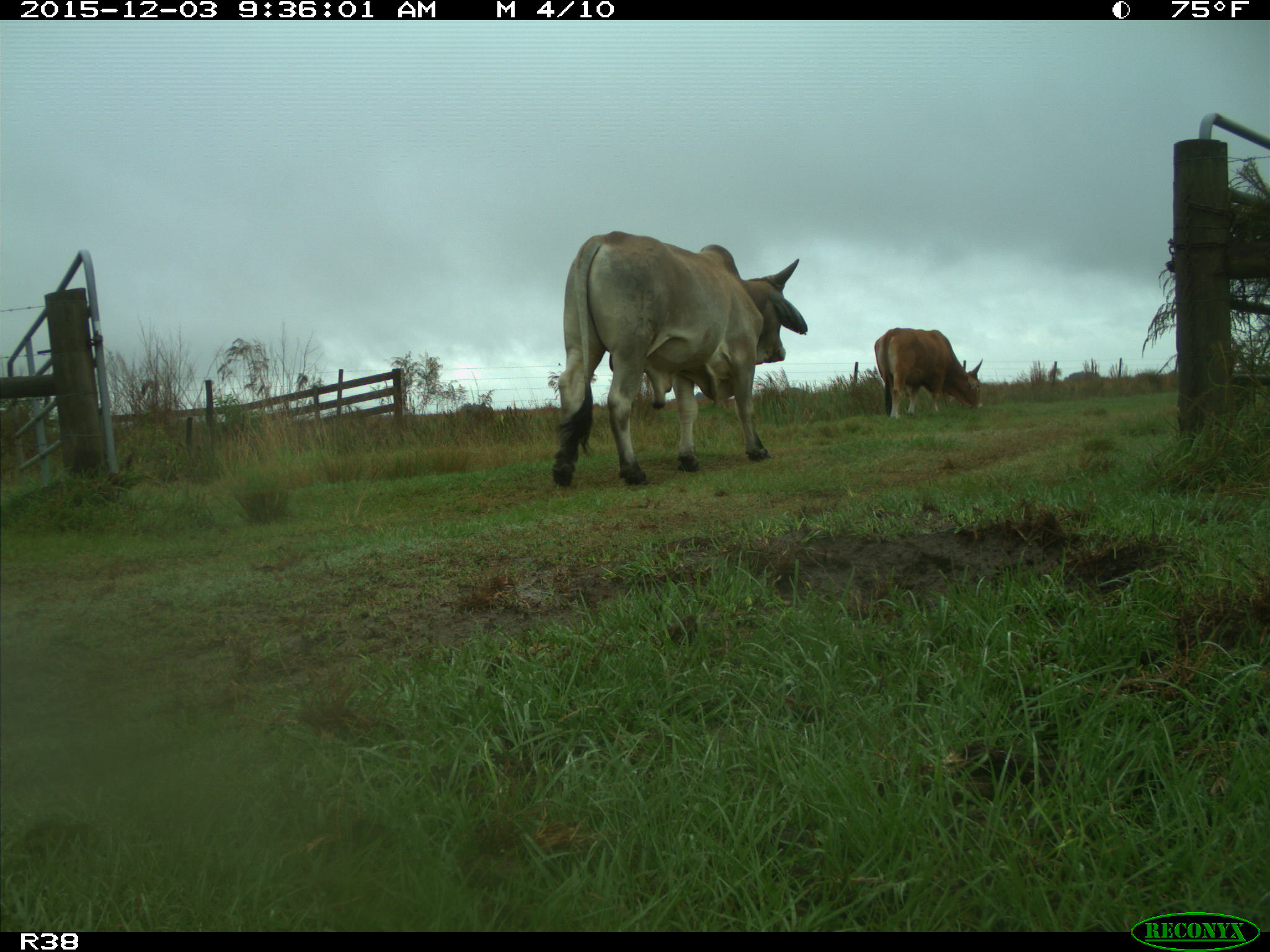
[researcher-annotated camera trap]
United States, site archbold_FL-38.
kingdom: Animalia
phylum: Chordata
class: Mammalia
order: Artiodactyla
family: Bovidae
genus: Bos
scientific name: Bos taurus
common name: domestic cow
Bos taurus (domestic cow).